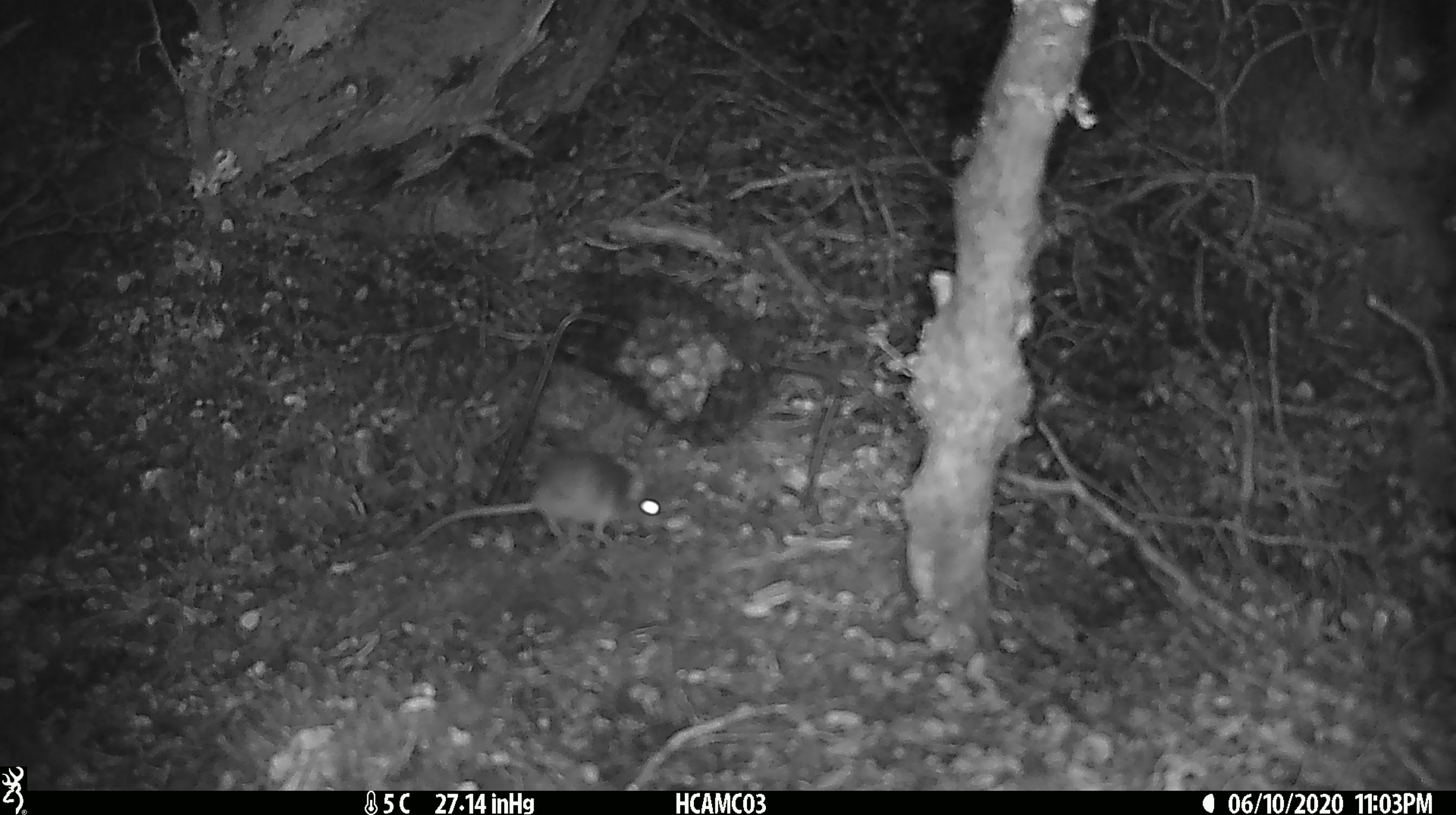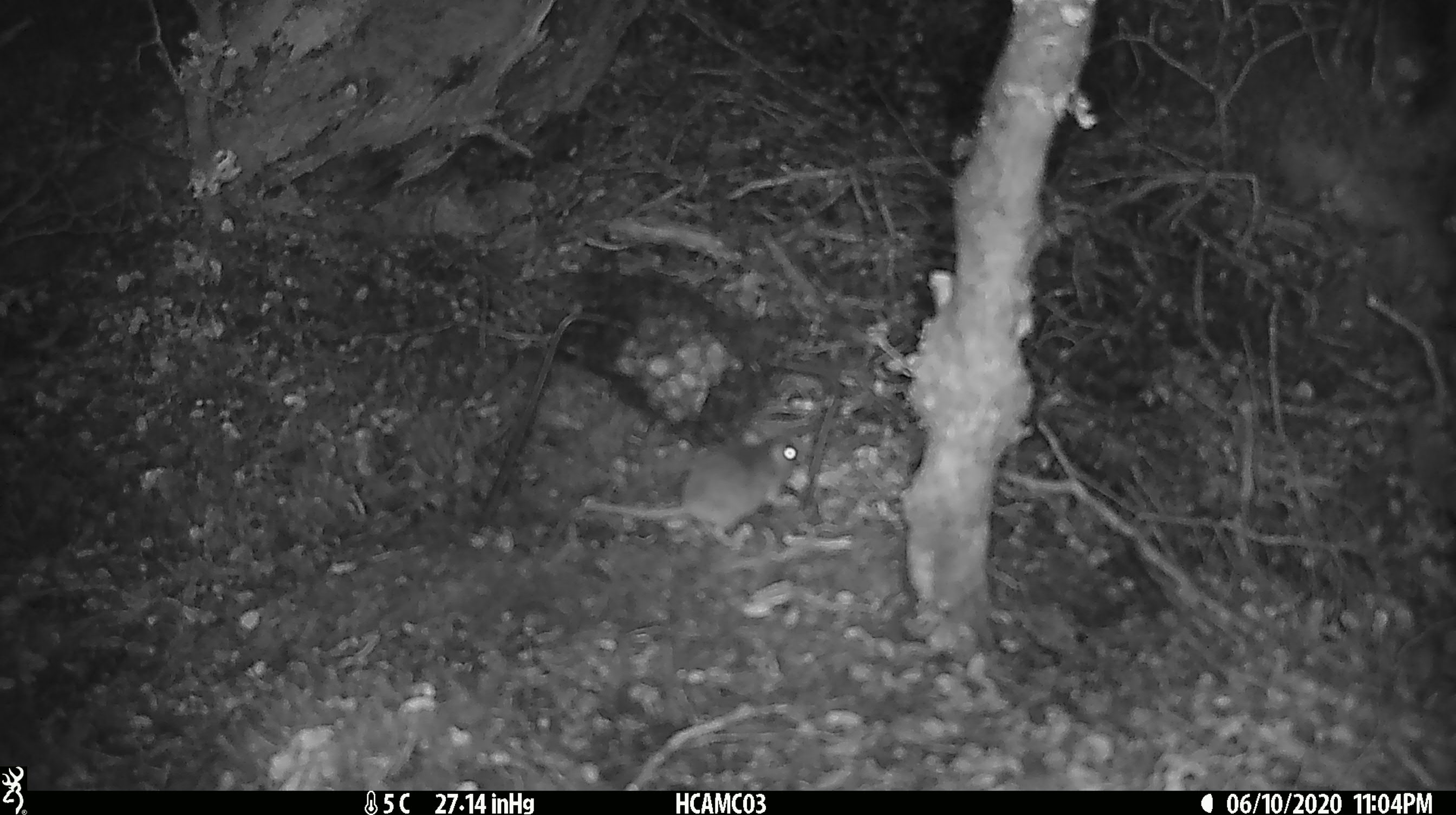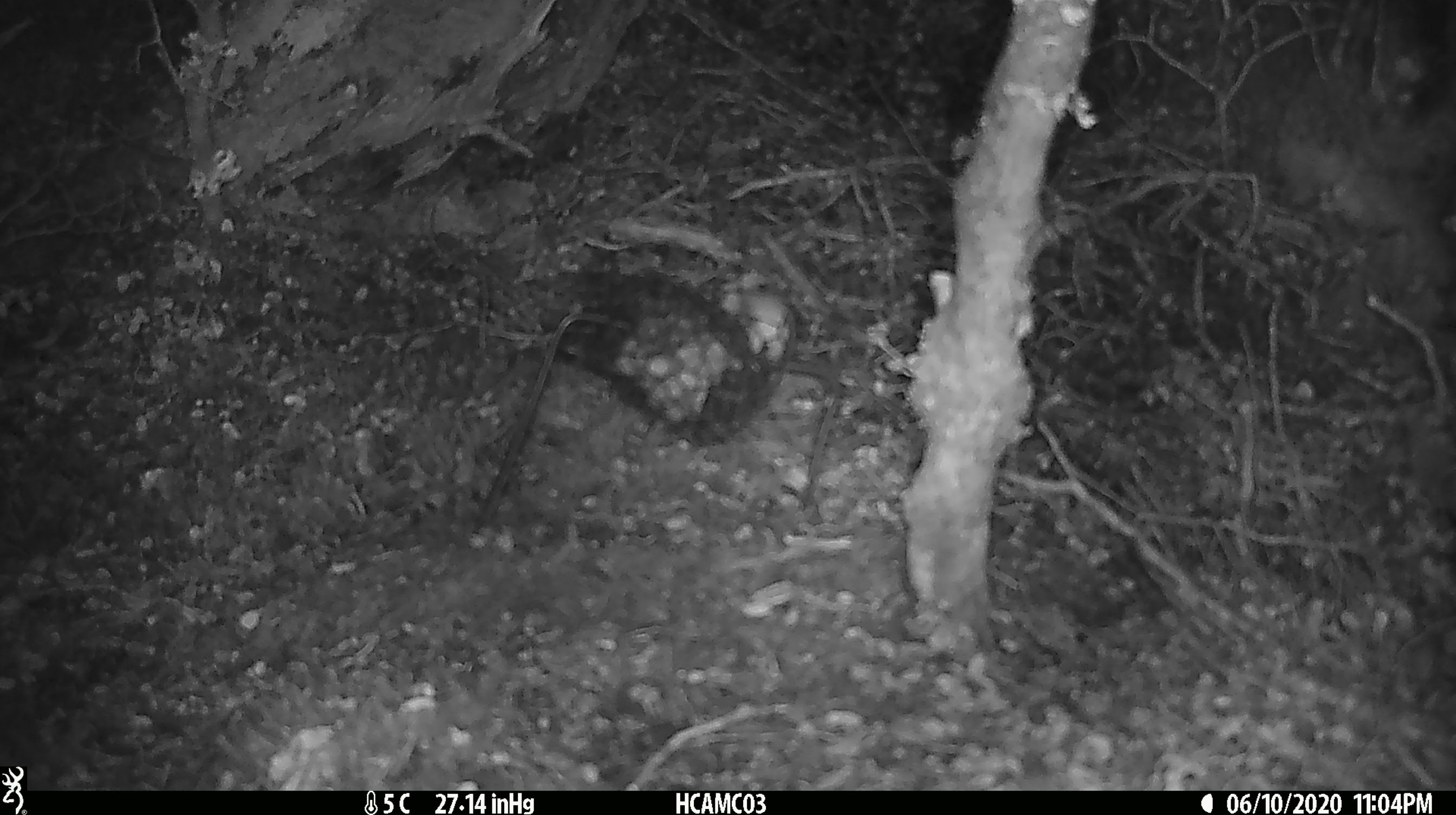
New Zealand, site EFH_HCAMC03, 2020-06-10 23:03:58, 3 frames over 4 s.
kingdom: Animalia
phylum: Chordata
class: Mammalia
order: Rodentia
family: Muridae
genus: Mus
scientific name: Mus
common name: mouse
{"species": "mouse (Mus)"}